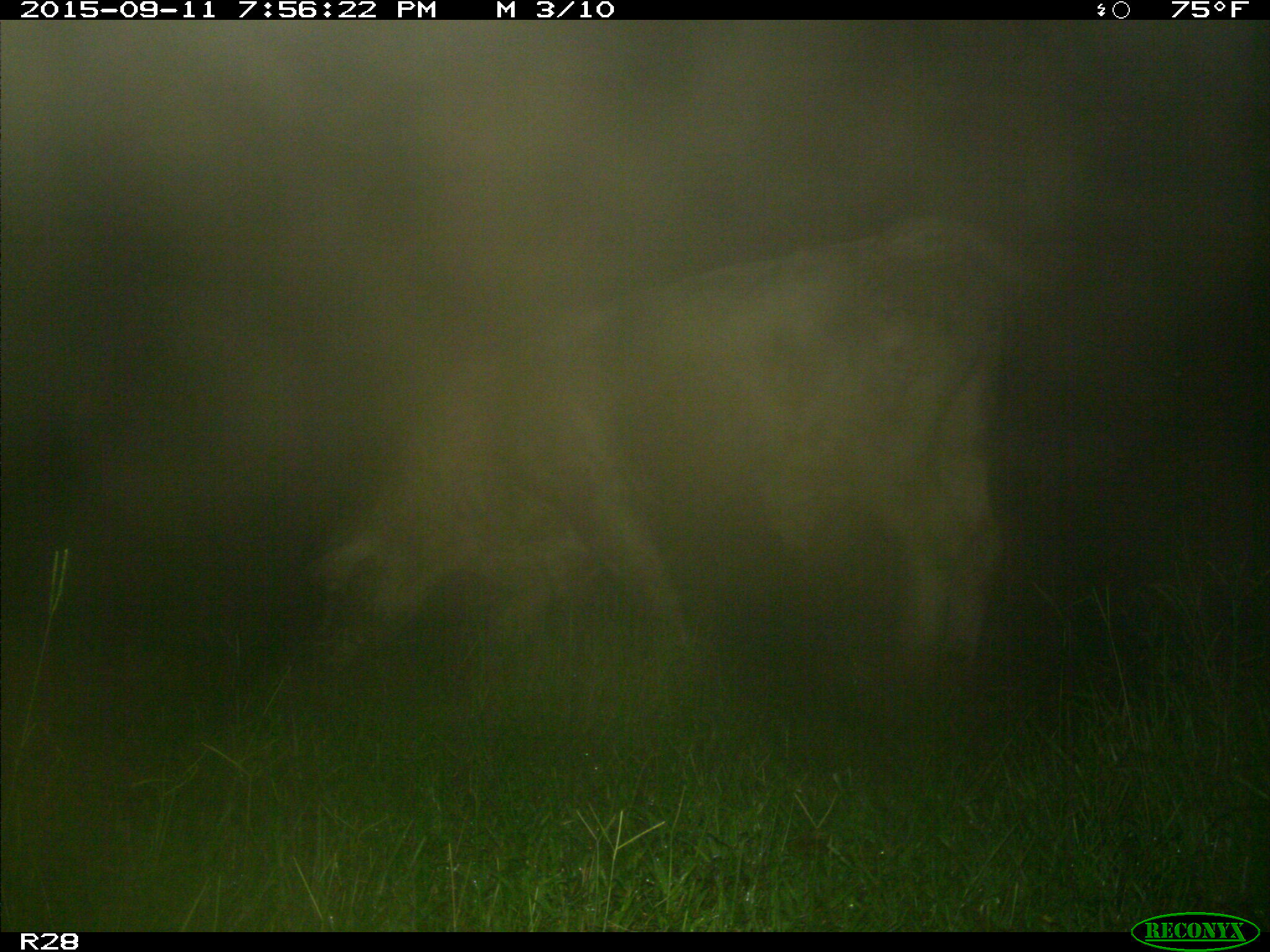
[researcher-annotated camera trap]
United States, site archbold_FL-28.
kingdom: Animalia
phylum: Chordata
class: Mammalia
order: Artiodactyla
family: Bovidae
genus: Bos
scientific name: Bos taurus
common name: domestic cow